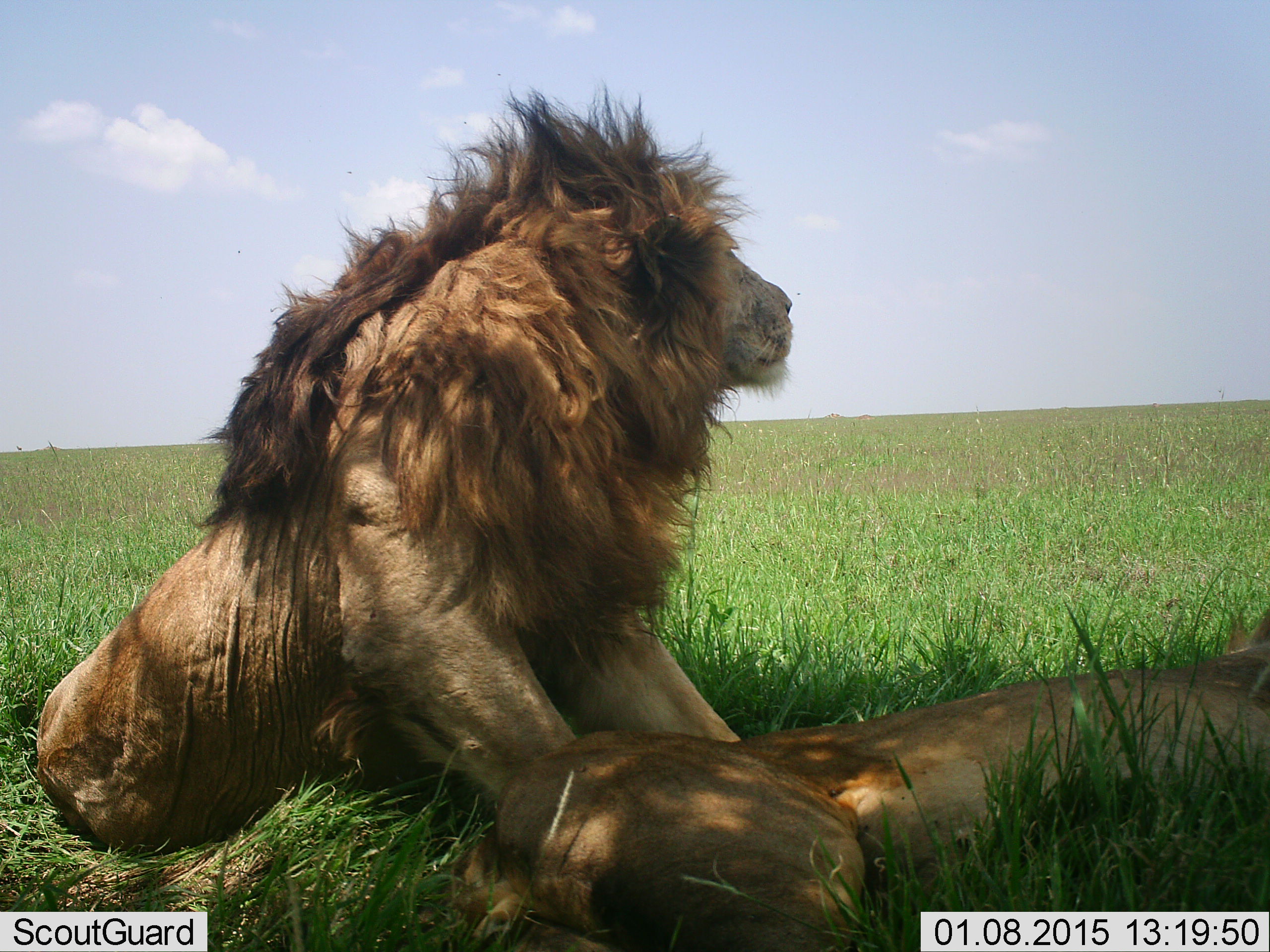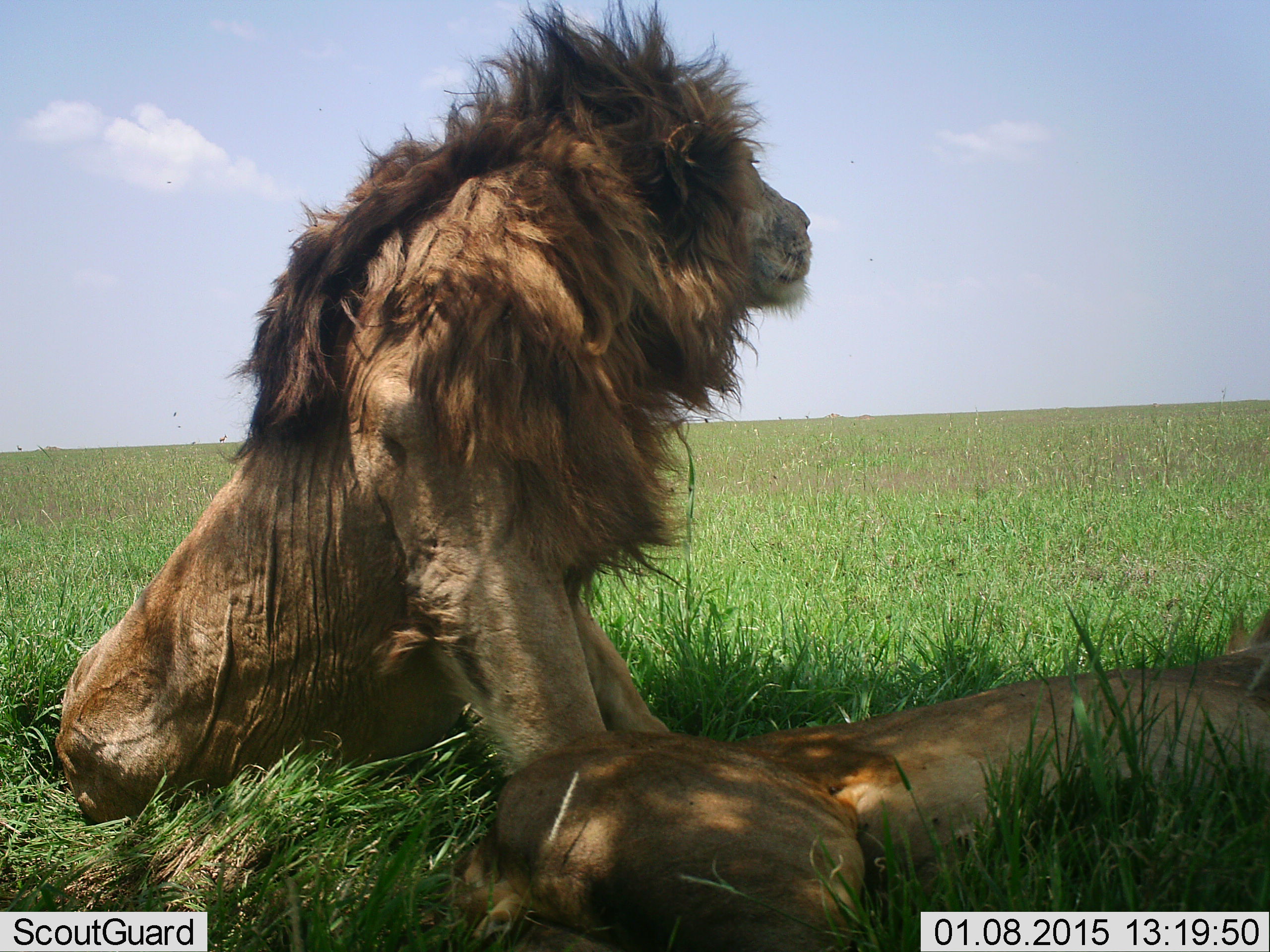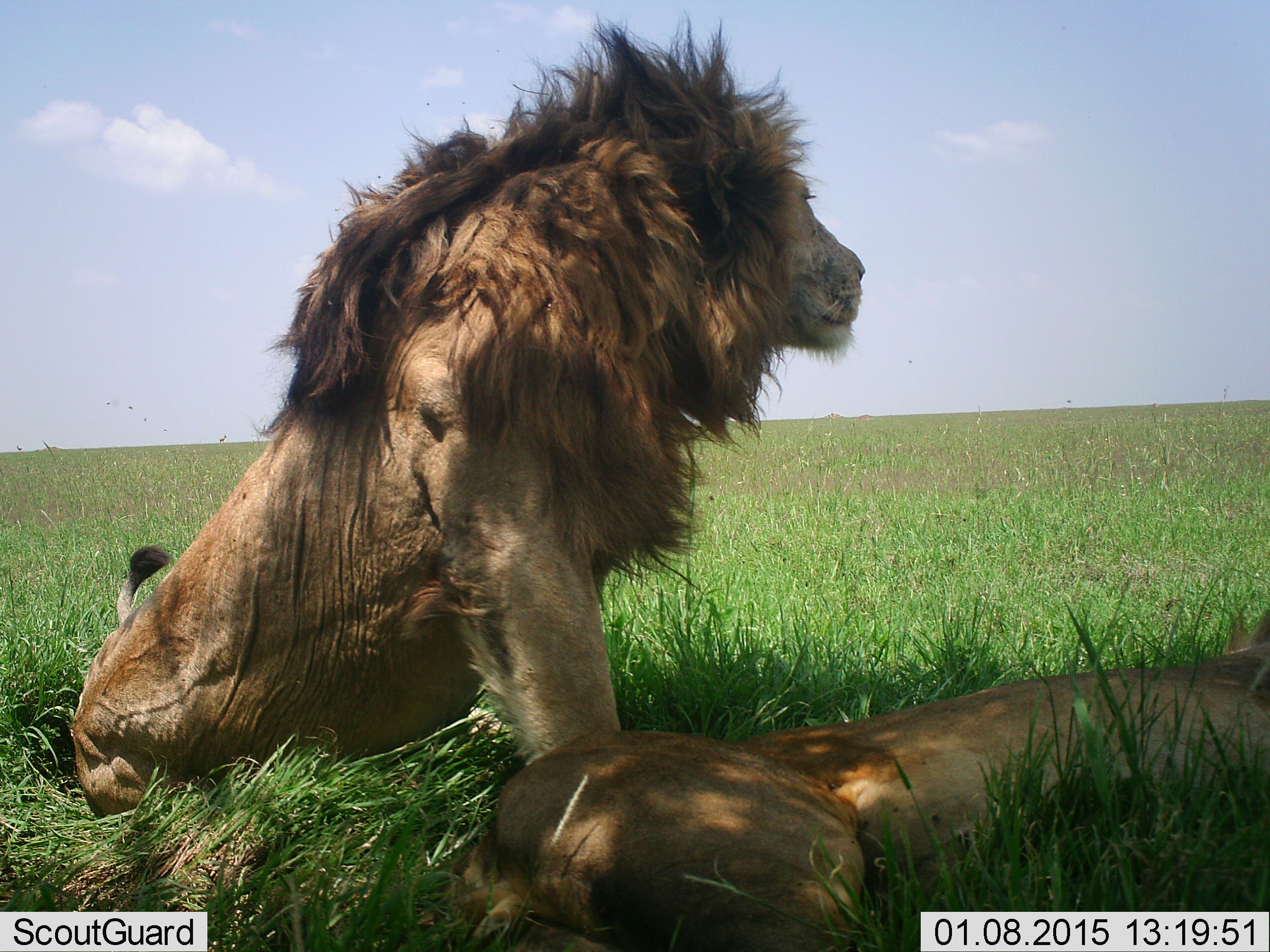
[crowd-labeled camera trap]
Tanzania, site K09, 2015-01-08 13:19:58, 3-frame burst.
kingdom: Animalia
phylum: Chordata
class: Mammalia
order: Carnivora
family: Felidae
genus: Panthera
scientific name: Panthera leo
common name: lion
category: lionfemale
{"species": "lionfemale (lion) (Panthera leo)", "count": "1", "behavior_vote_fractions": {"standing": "0%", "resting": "100%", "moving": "0%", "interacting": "0%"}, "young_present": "0%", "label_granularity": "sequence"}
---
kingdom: Animalia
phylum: Chordata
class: Mammalia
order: Carnivora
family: Felidae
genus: Panthera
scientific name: Panthera leo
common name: lion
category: lionmale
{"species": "lionmale (lion) (Panthera leo)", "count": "1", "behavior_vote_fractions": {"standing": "7%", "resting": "87%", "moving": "7%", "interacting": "0%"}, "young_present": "0%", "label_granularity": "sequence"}